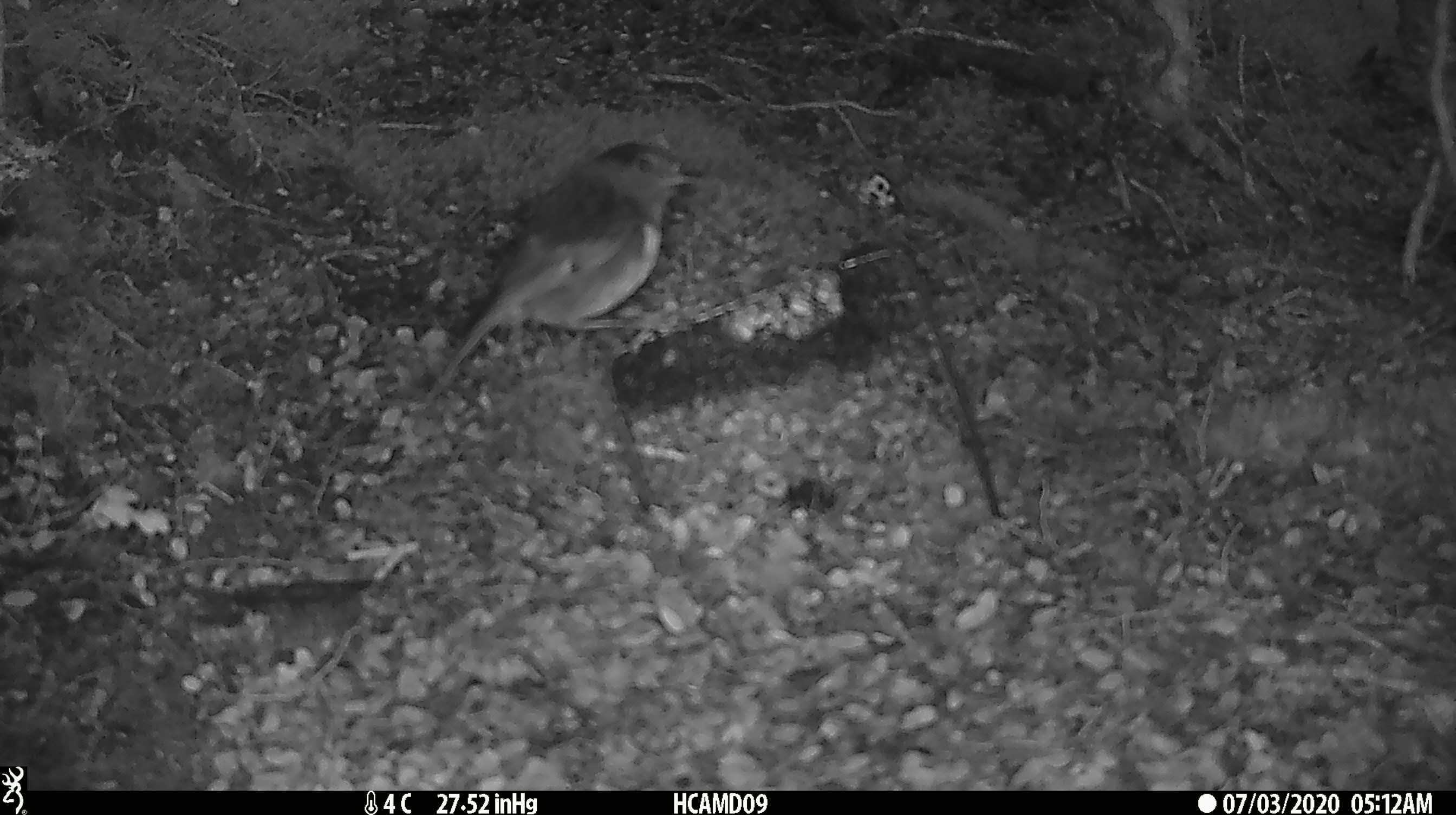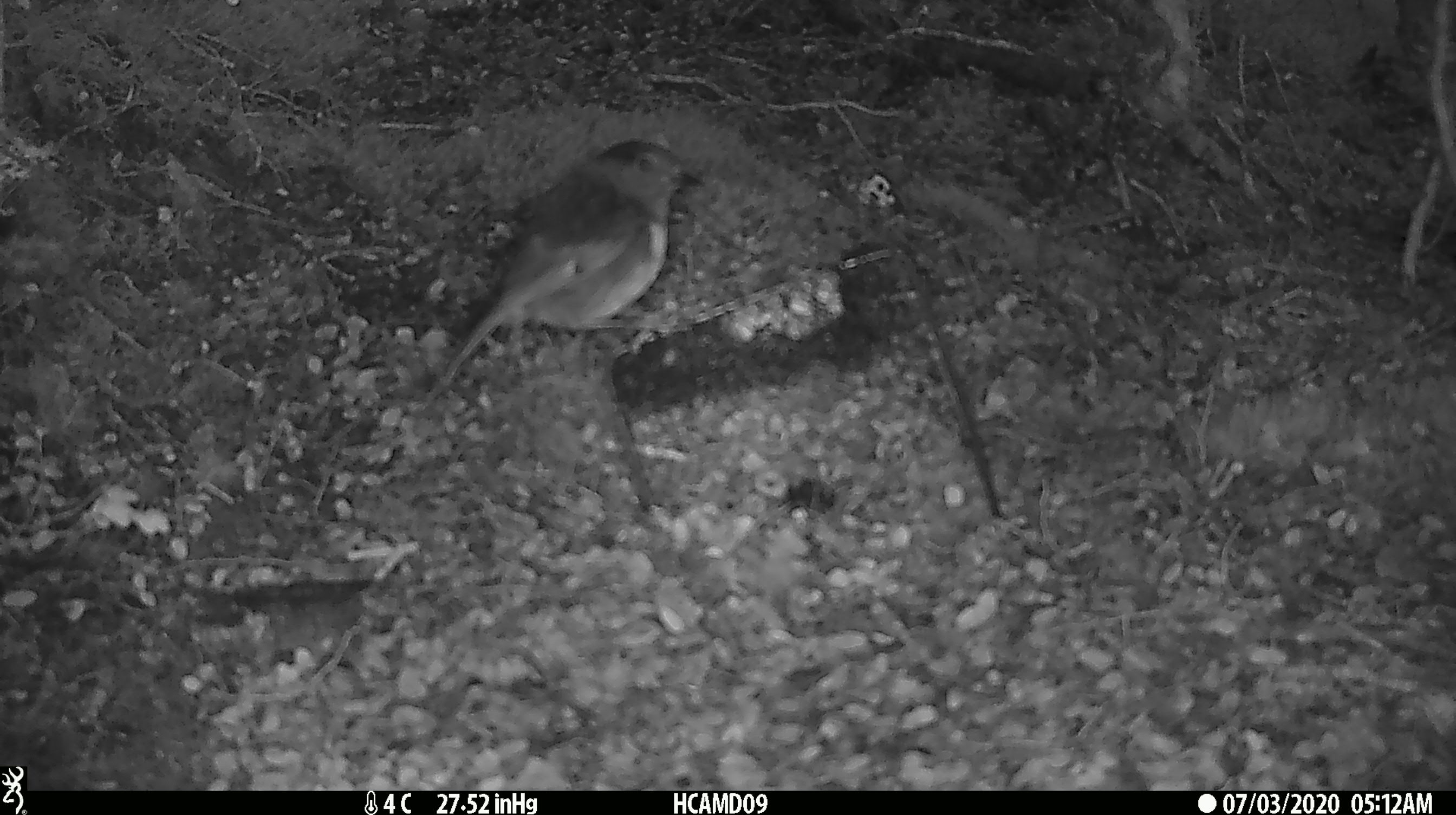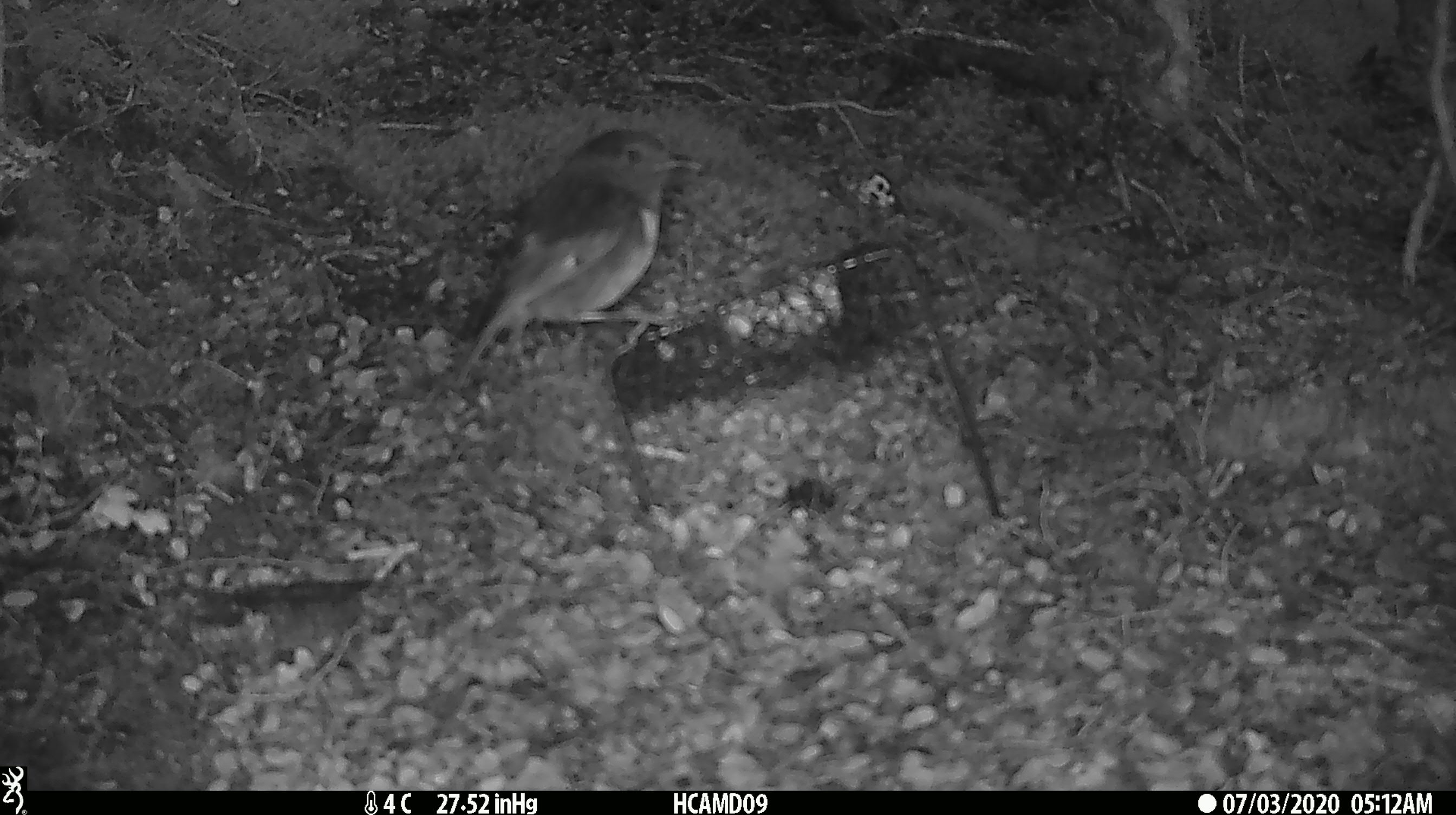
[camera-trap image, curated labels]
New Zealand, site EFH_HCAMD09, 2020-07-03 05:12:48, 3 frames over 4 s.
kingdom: Animalia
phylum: Chordata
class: Aves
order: Passeriformes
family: Petroicidae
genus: Petroica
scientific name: Petroica australis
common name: new zealand robin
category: robin